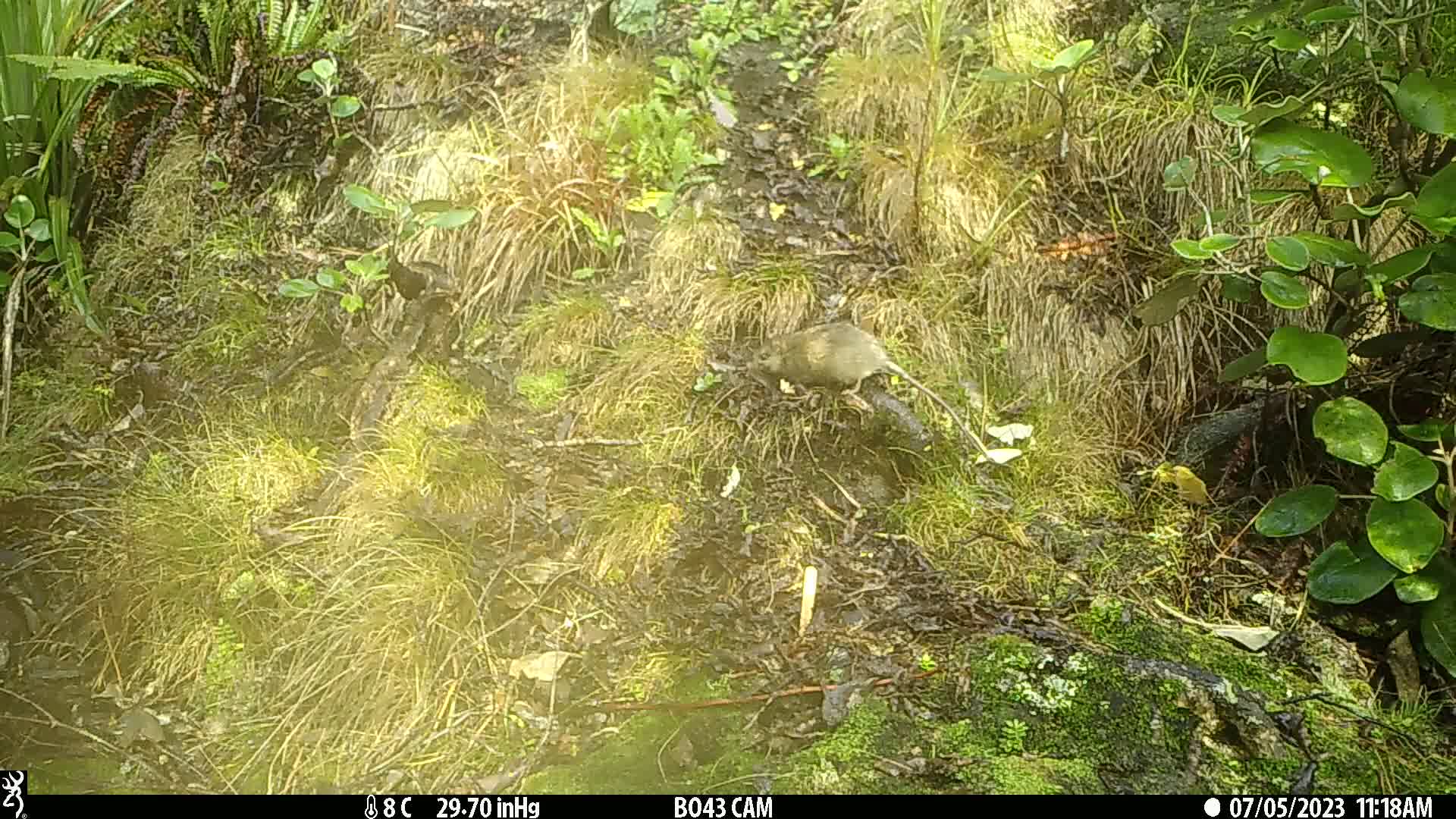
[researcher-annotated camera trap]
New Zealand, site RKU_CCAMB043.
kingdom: Animalia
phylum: Chordata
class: Mammalia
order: Rodentia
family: Muridae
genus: Rattus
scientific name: Rattus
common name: rat